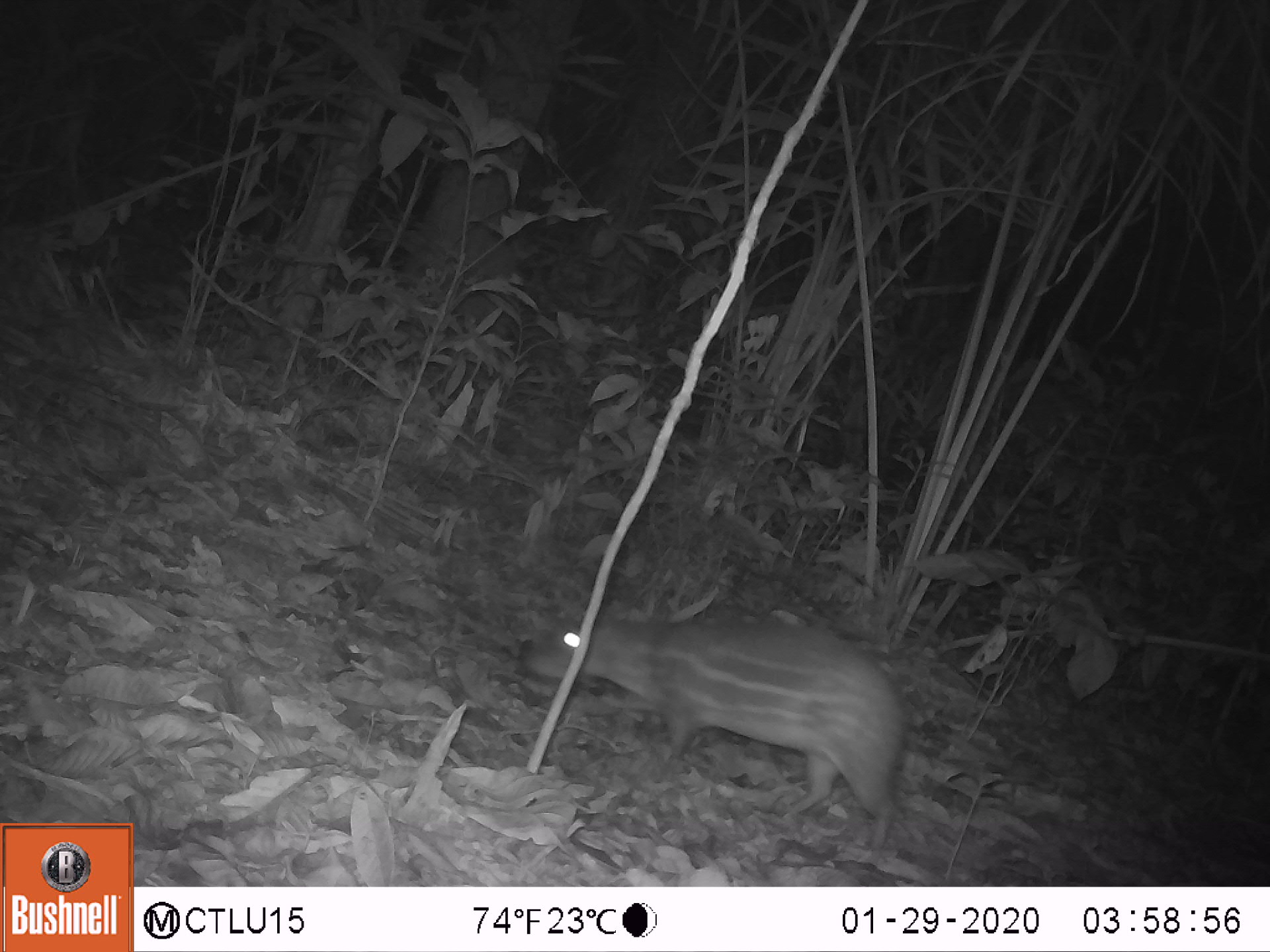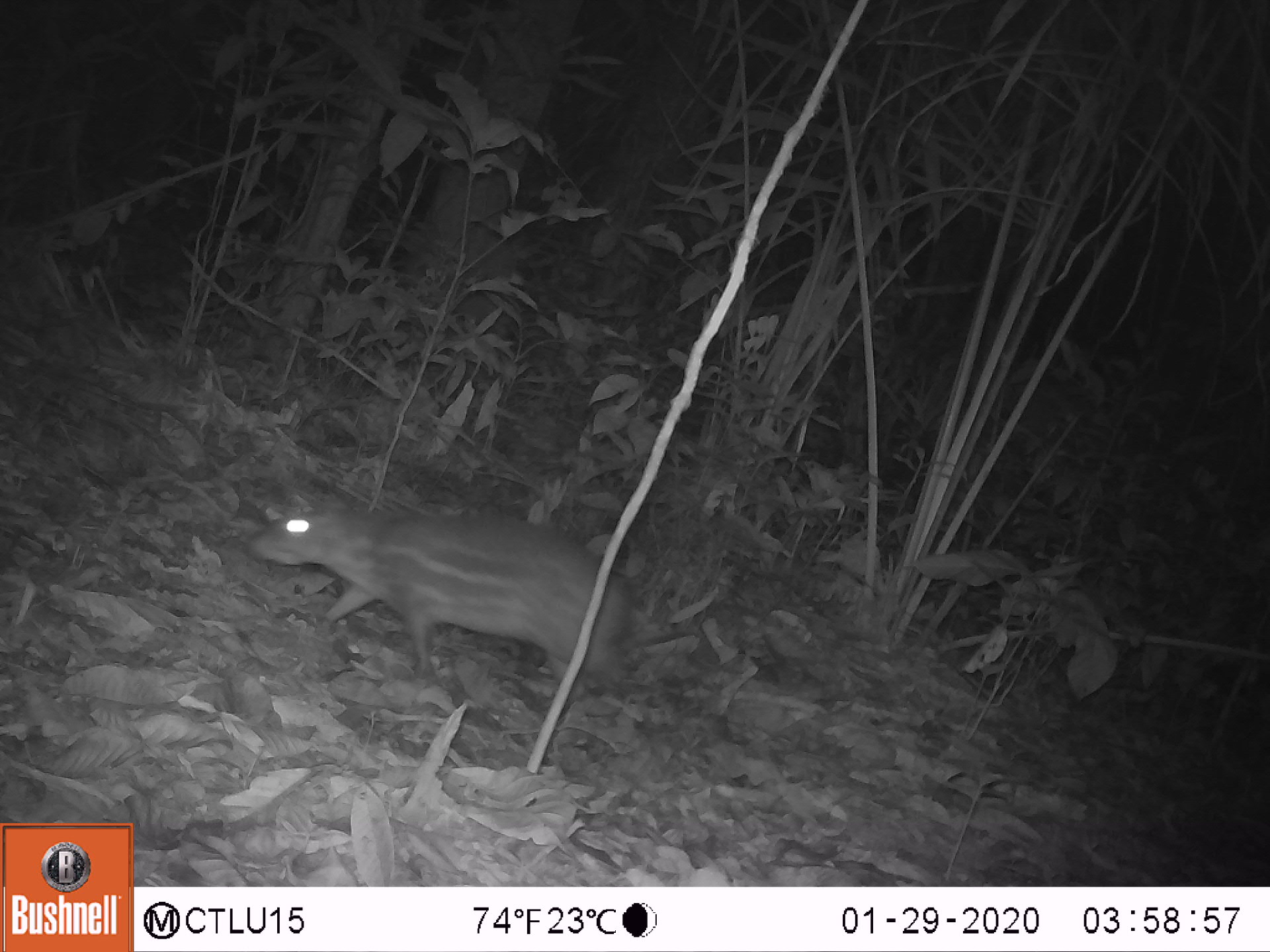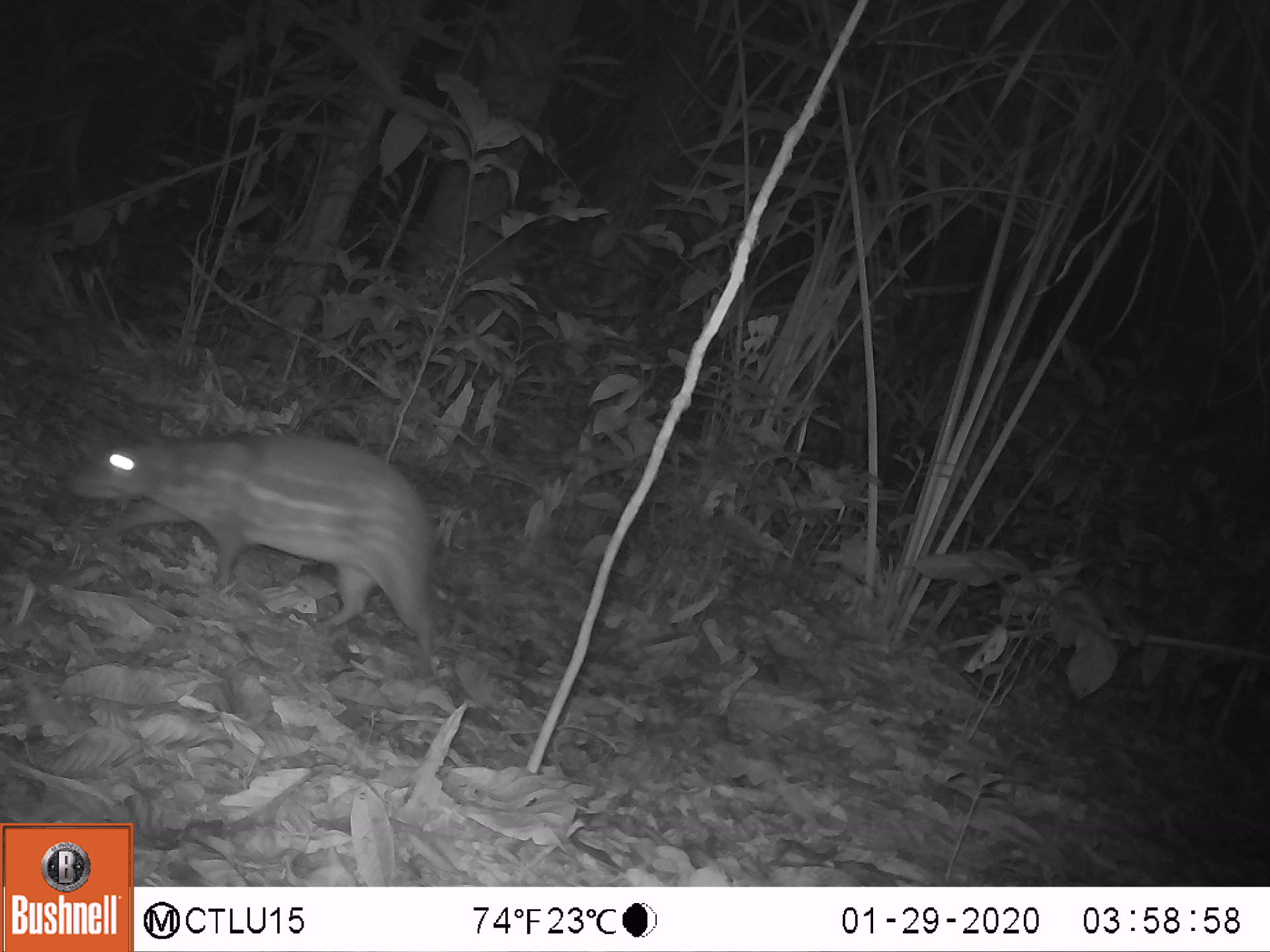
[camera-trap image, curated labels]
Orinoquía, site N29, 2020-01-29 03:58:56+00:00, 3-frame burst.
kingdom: Animalia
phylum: Chordata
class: Mammalia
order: Rodentia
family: Cuniculidae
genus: Cuniculus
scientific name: Cuniculus paca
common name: spotted paca